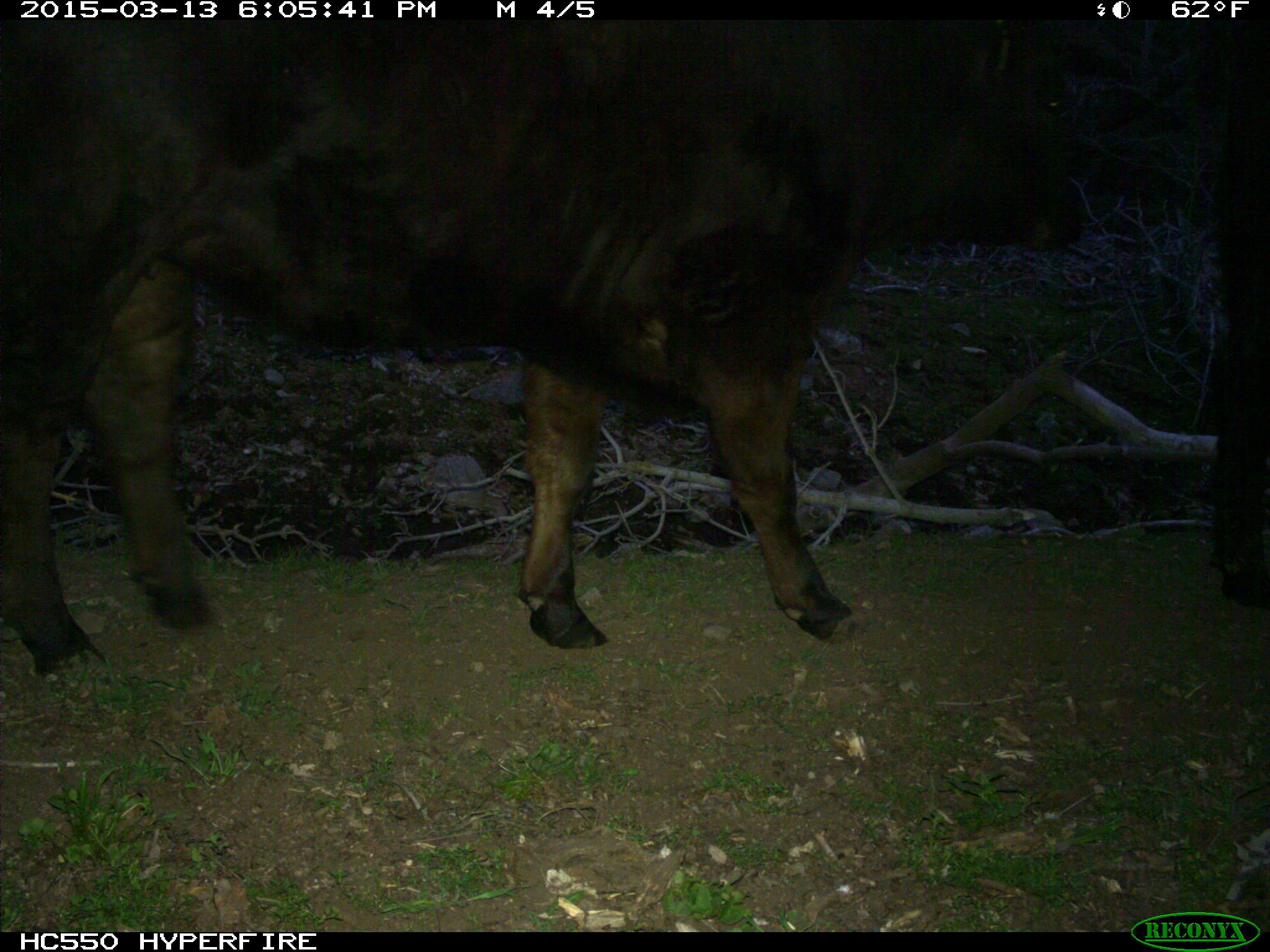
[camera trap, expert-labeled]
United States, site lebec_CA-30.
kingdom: Animalia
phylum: Chordata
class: Mammalia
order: Artiodactyla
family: Bovidae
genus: Bos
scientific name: Bos taurus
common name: domestic cow